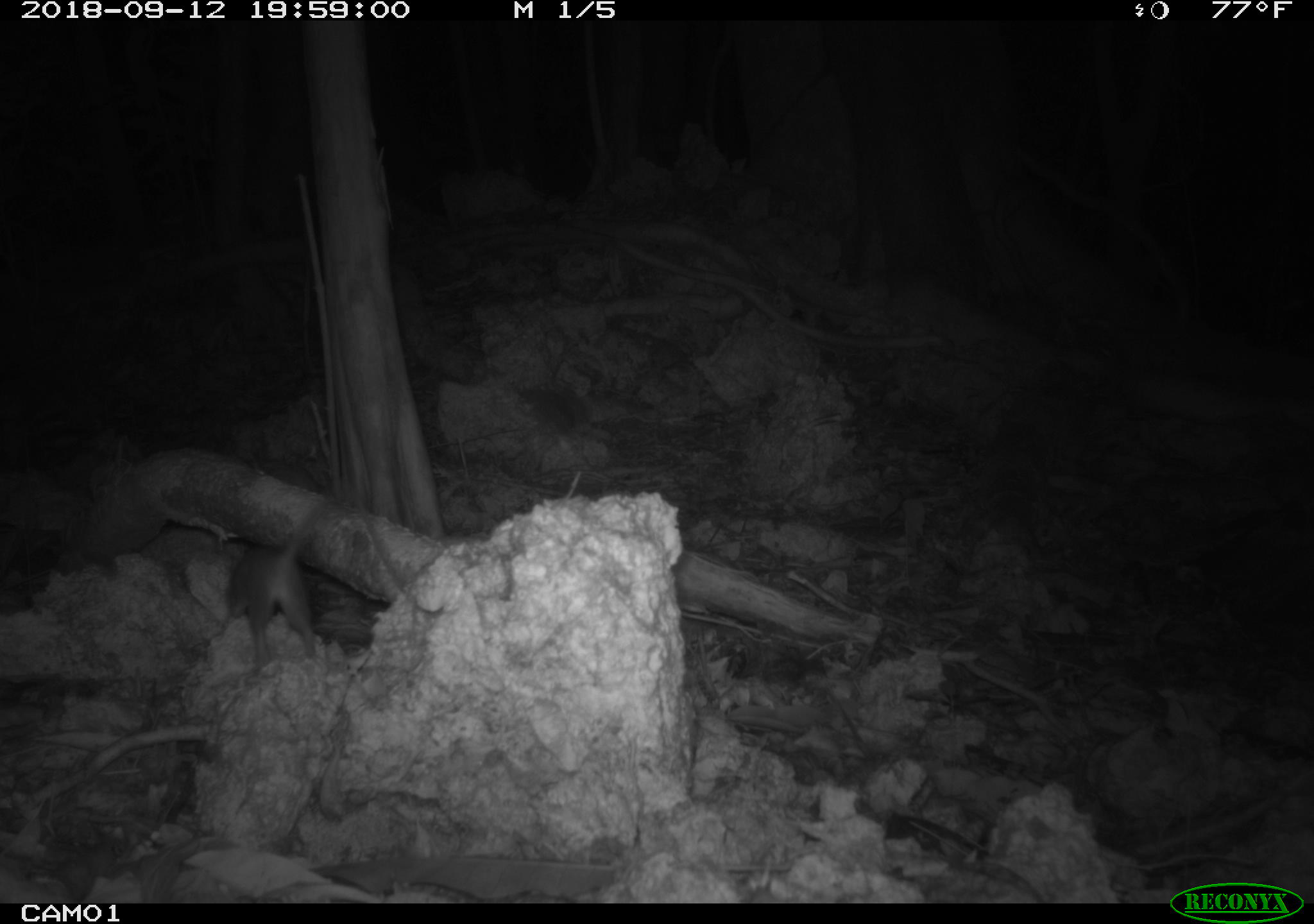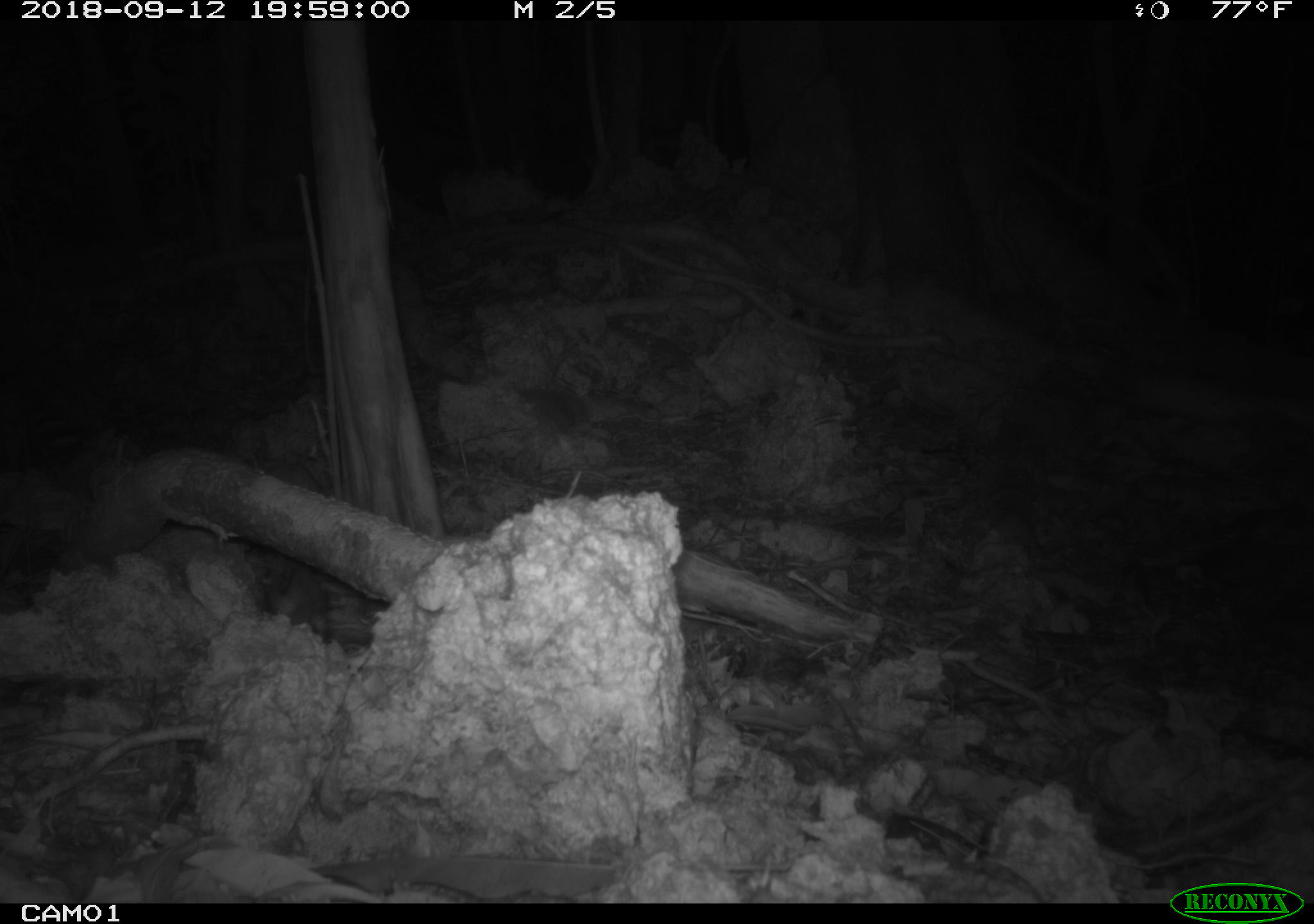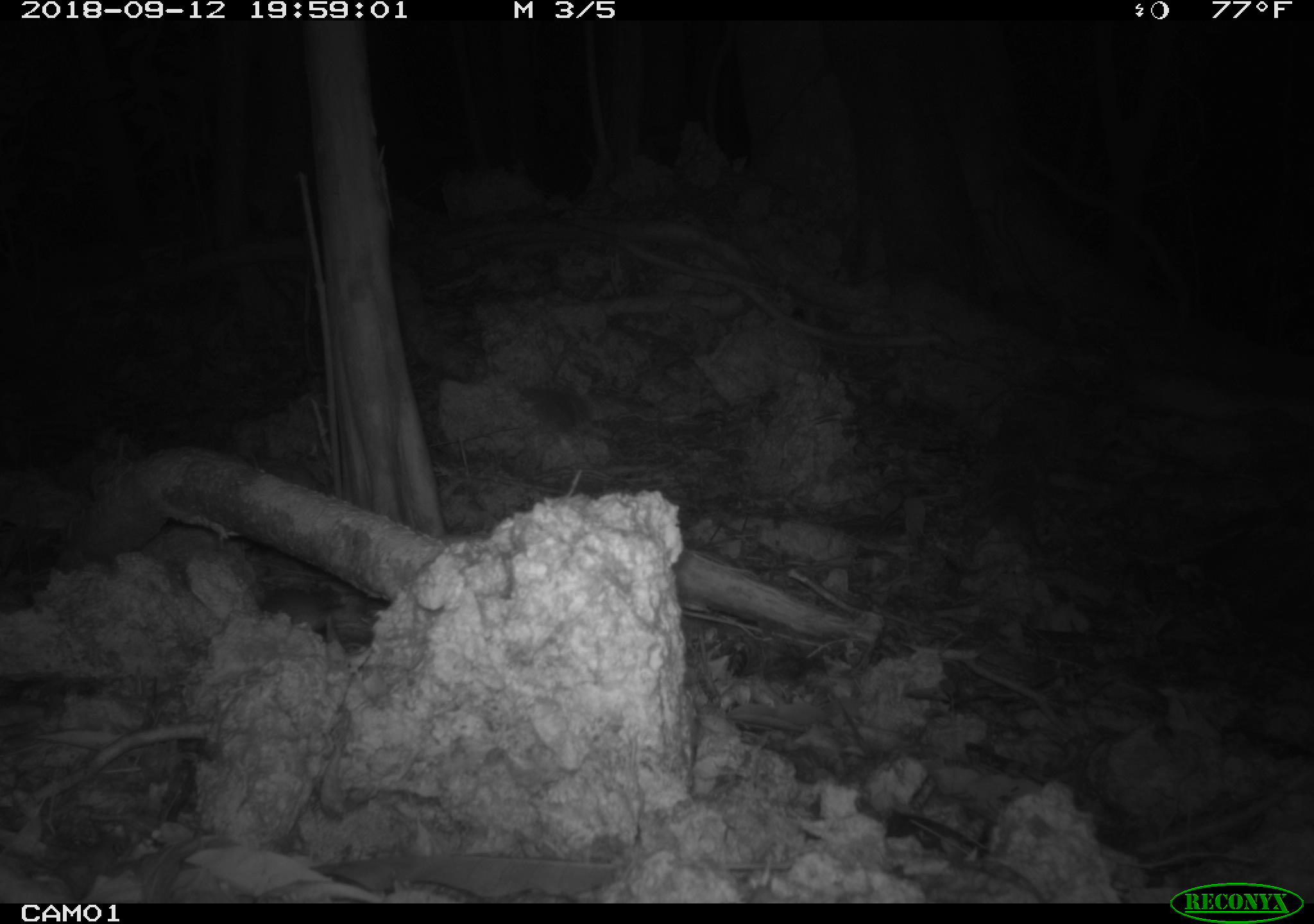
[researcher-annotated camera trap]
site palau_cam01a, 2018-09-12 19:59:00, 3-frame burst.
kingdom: Animalia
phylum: Chordata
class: Mammalia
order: Rodentia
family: Muridae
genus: Rattus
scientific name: Rattus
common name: rat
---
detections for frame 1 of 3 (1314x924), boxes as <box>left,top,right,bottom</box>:
rat: <box>207,465,352,674</box>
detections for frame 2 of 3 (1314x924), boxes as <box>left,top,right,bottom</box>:
rat: <box>245,556,364,651</box>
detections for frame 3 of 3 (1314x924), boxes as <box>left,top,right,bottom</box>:
rat: <box>216,551,393,653</box>